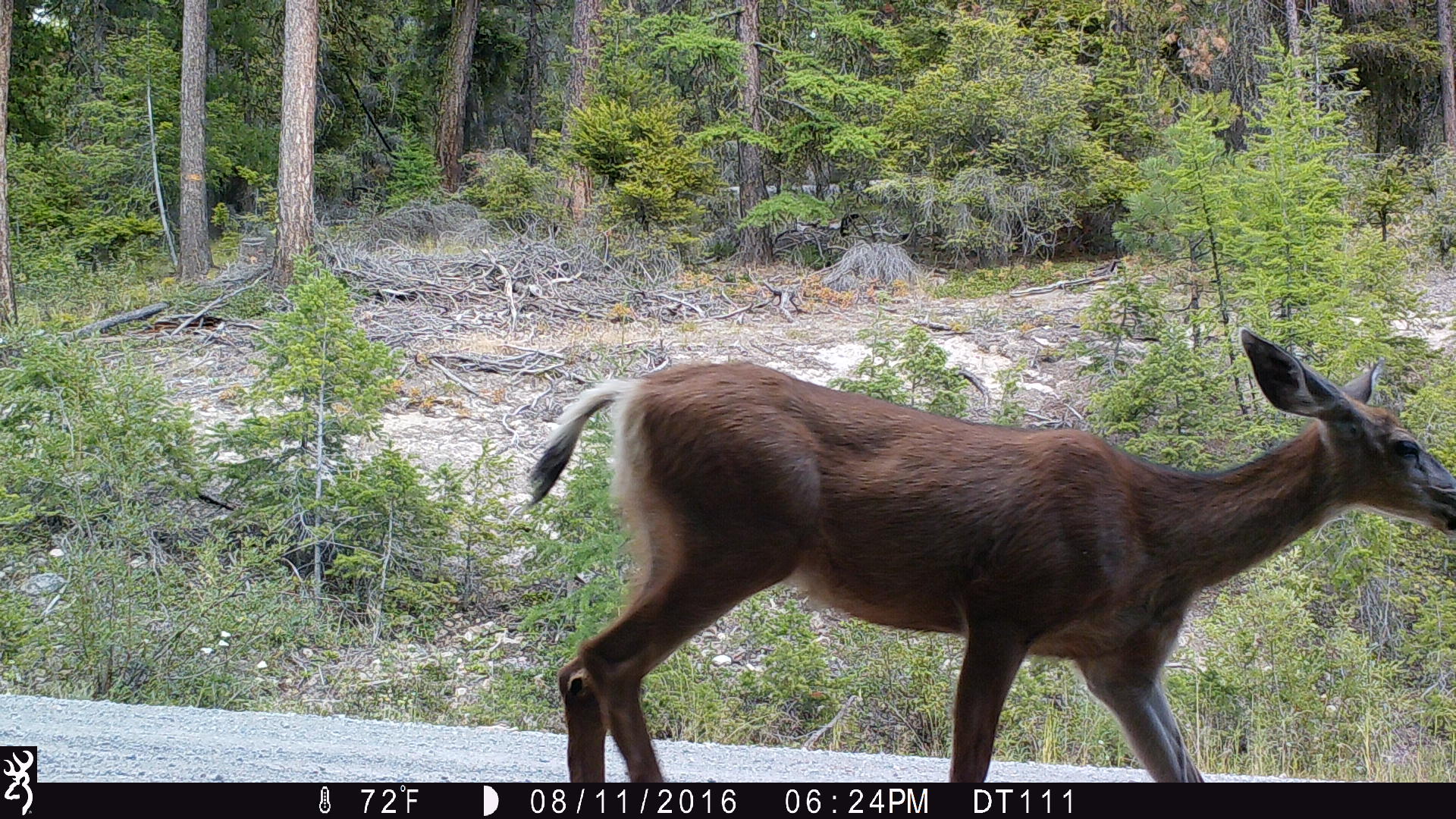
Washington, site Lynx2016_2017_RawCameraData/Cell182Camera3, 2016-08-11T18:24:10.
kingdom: Animalia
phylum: Chordata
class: Mammalia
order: Artiodactyla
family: Cervidae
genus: Odocoileus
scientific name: Odocoileus hemionus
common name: mule deer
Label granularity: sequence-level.